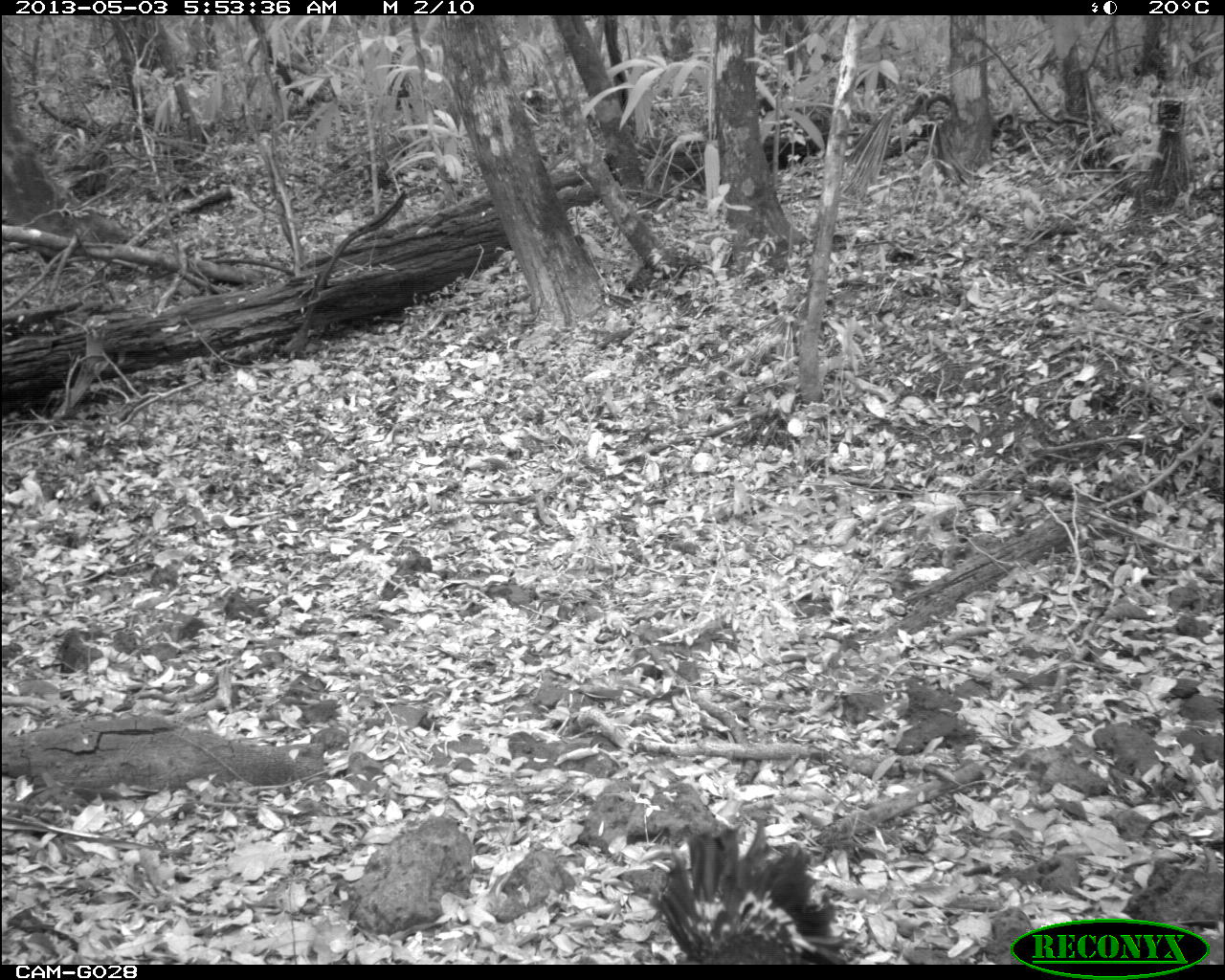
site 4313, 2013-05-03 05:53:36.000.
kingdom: Animalia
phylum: Chordata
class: Aves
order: Galliformes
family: Cracidae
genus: Crax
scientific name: Crax rubra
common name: great curassow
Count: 1.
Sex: female.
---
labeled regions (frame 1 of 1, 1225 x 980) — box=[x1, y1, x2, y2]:
crax rubra: box=[612, 817, 841, 963]